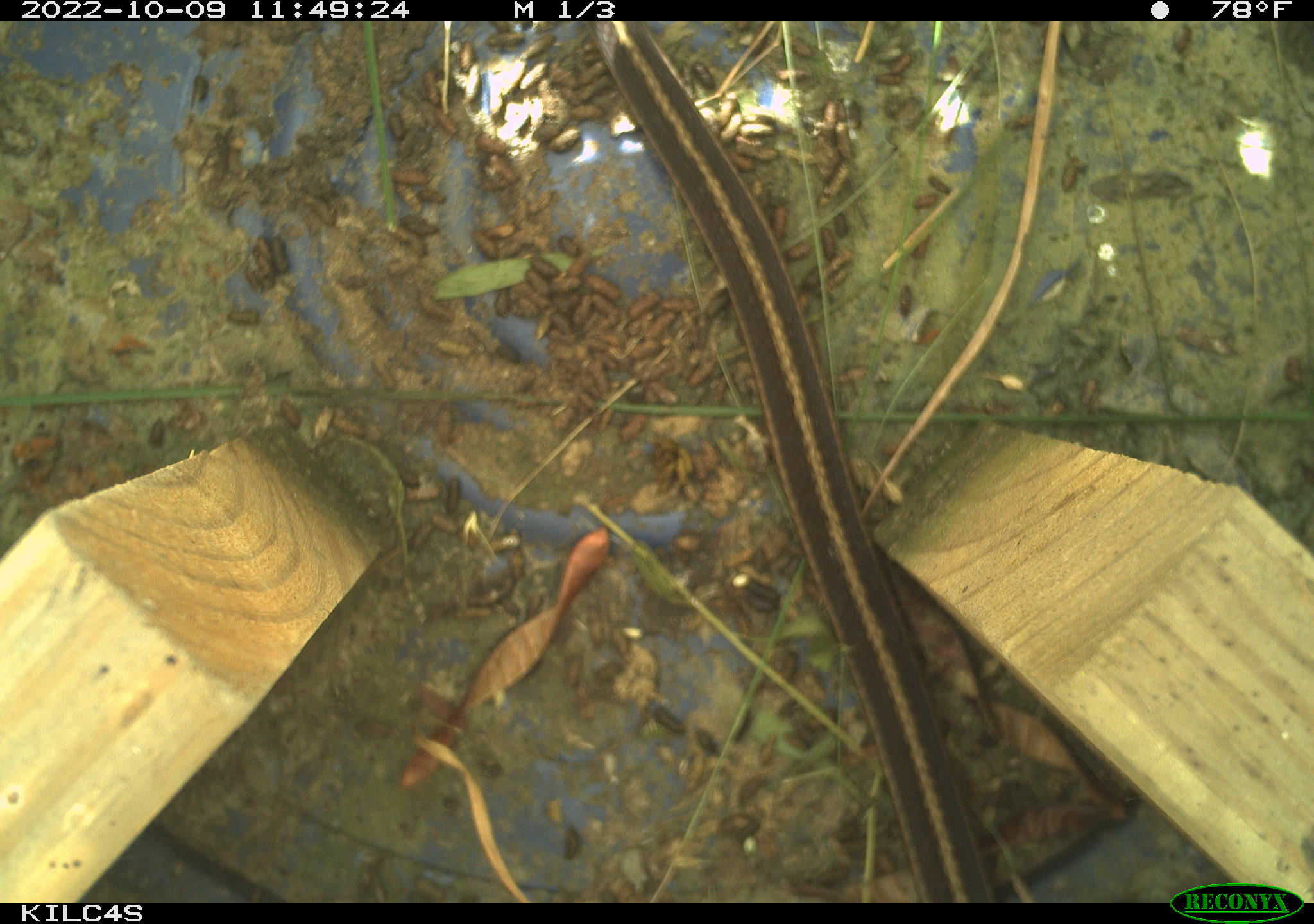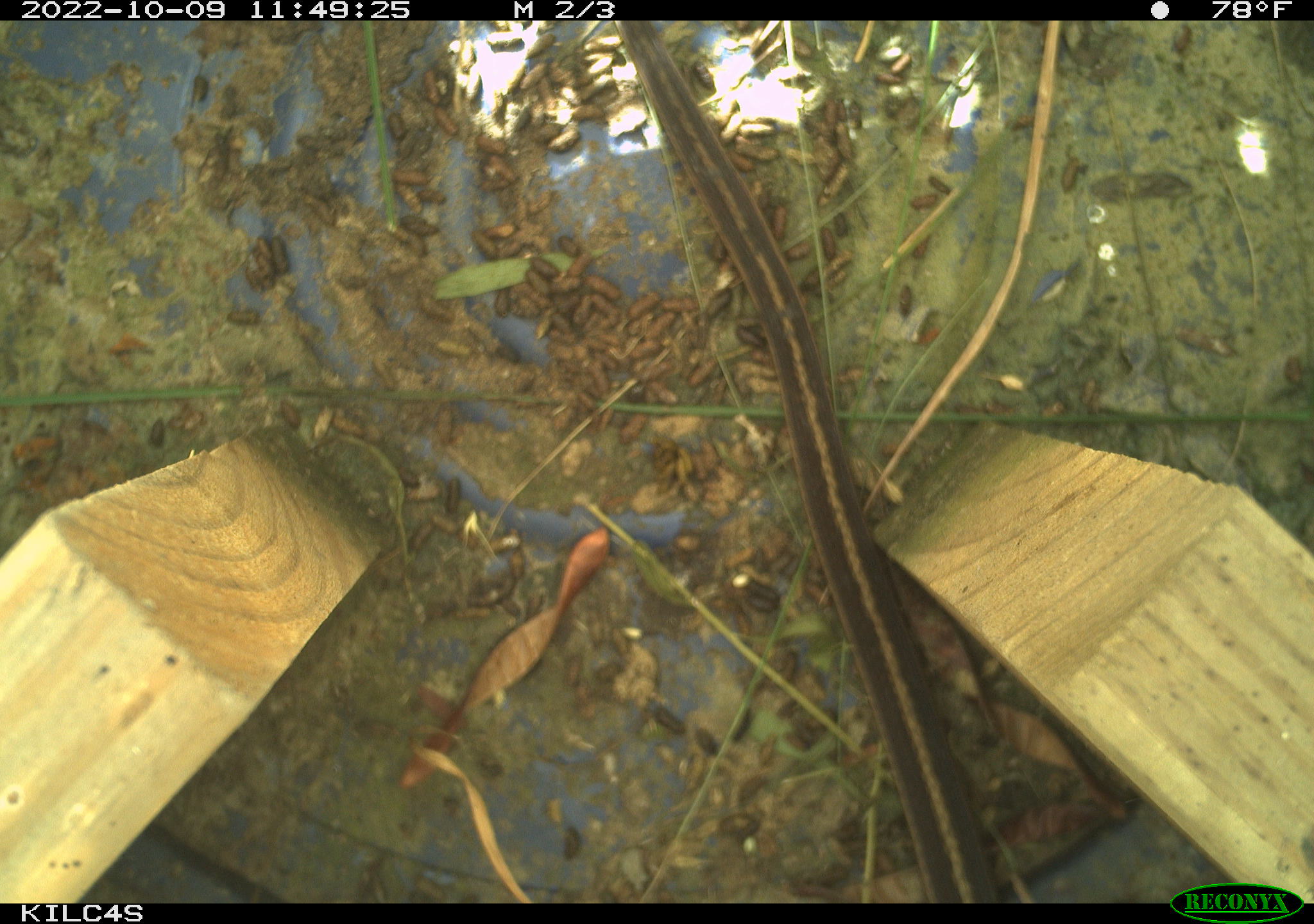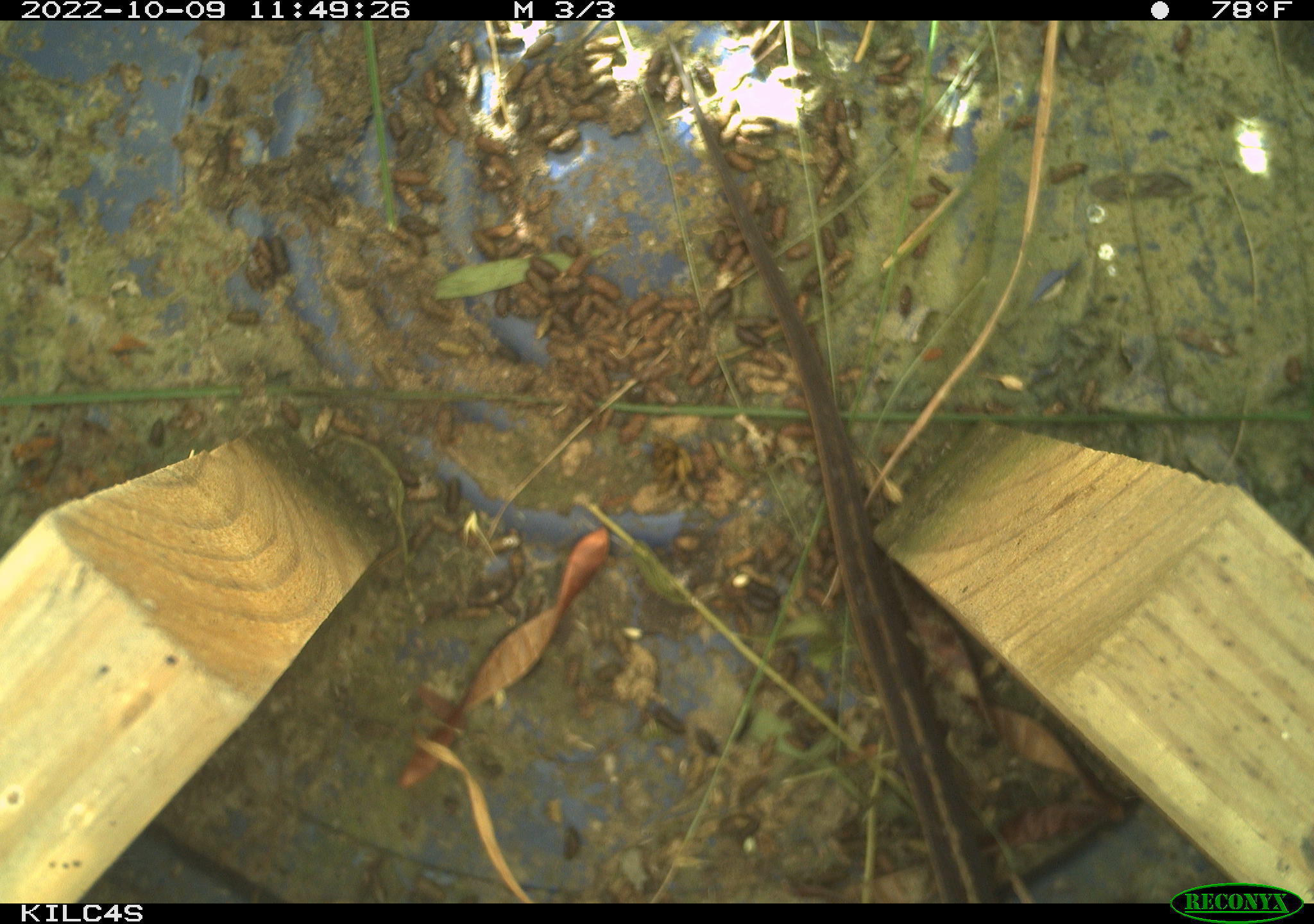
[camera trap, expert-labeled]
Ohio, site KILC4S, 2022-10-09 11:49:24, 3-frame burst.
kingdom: Animalia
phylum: Chordata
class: Reptilia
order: Squamata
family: Colubridae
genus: Thamnophis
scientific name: Thamnophis sirtalis sirtalis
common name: eastern gartersnake